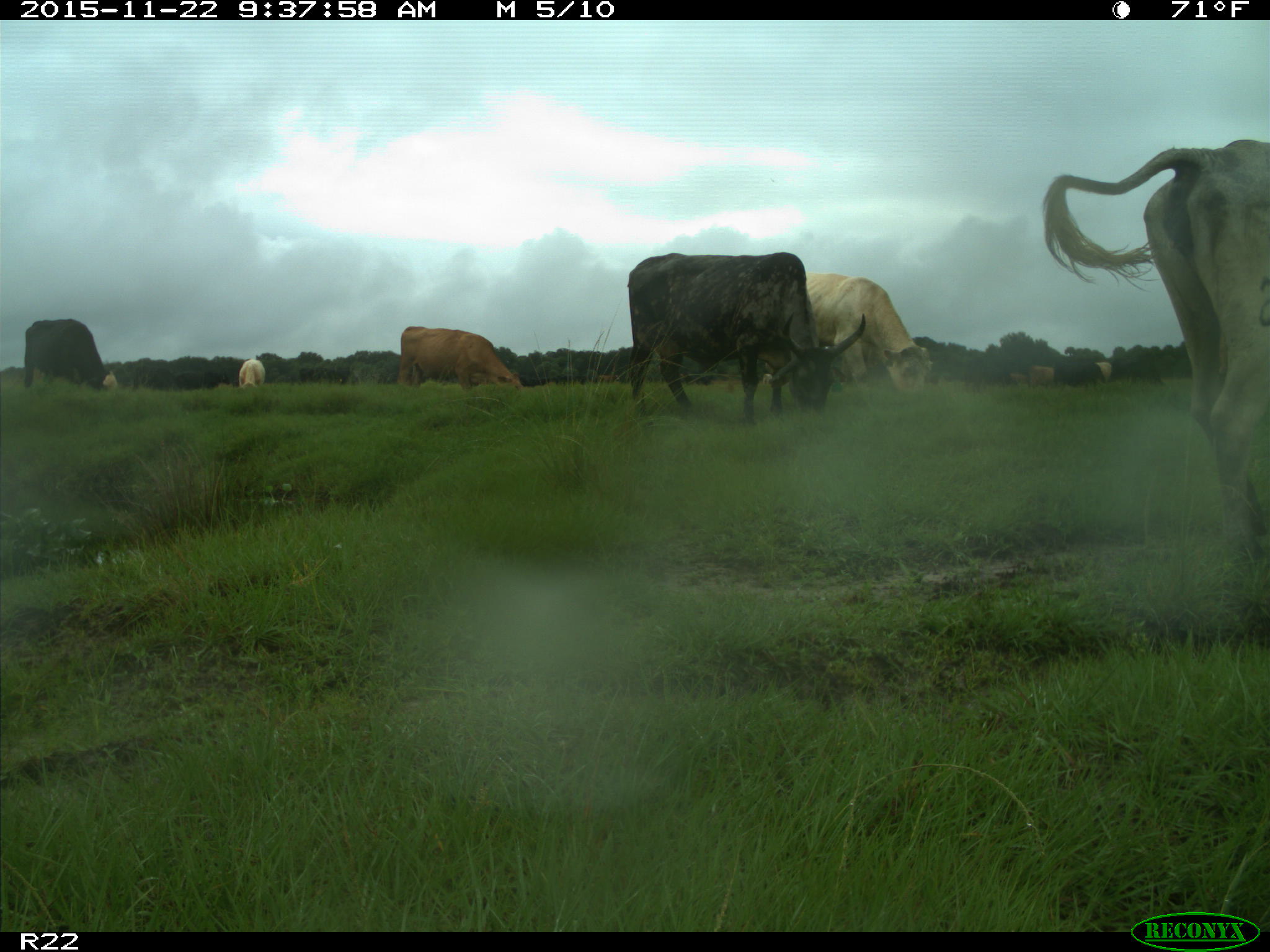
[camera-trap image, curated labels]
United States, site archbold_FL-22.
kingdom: Animalia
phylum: Chordata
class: Mammalia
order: Artiodactyla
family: Bovidae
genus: Bos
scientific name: Bos taurus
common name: domestic cow